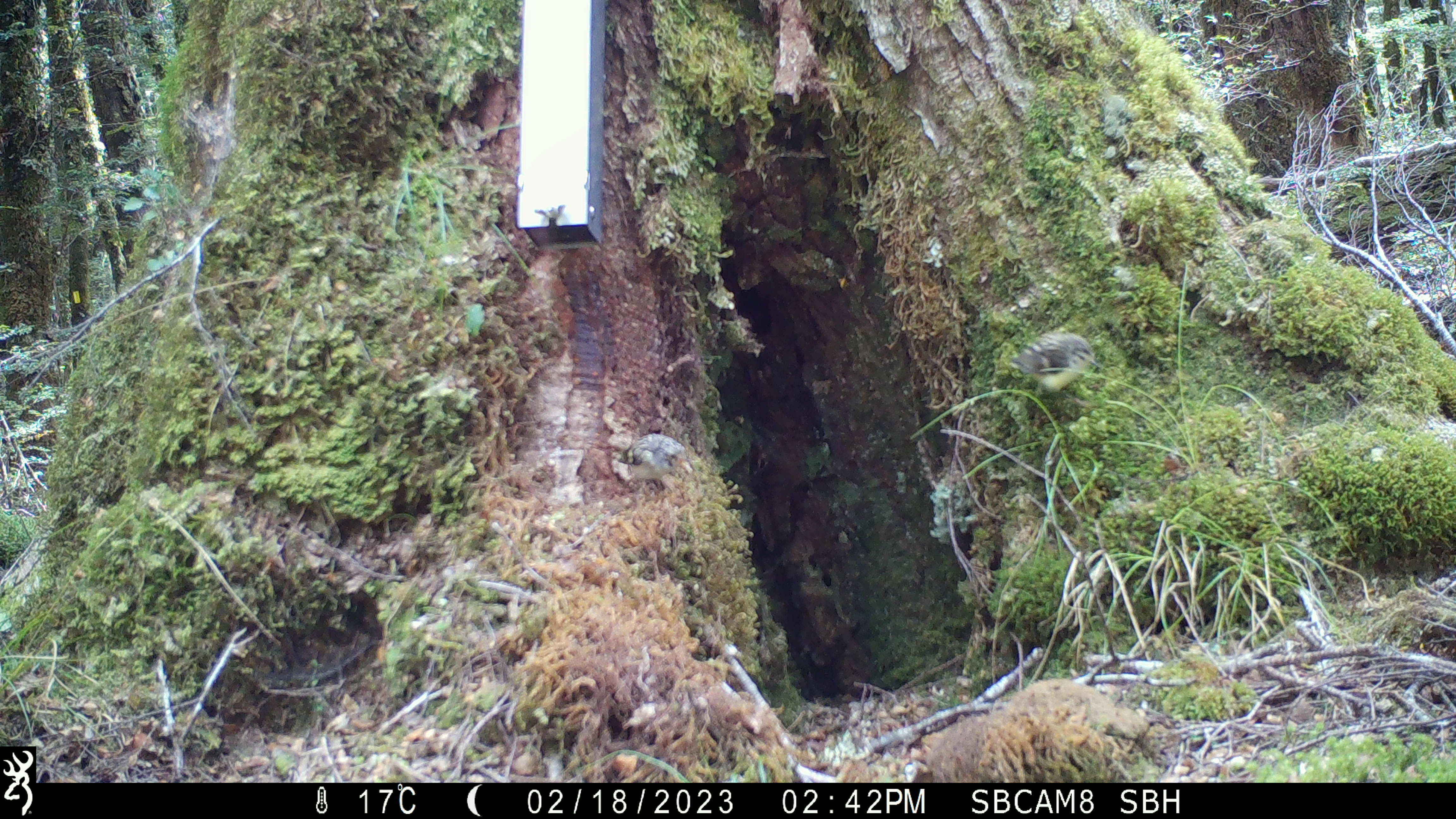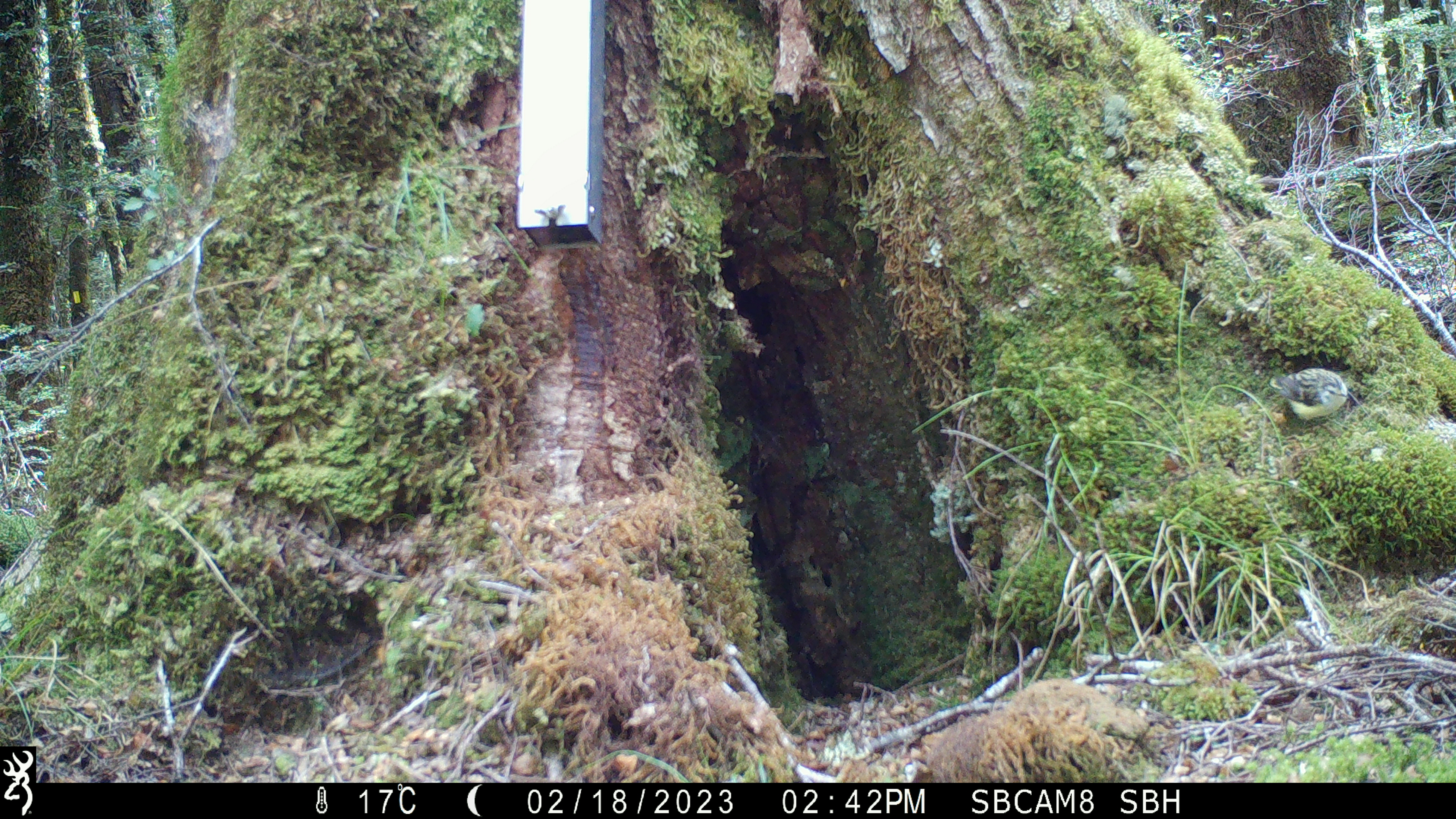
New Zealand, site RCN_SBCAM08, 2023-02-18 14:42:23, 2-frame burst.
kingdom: Animalia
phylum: Chordata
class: Aves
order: Passeriformes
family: Acanthisittidae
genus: Acanthisitta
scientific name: Acanthisitta chloris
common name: rifleman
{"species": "rifleman (Acanthisitta chloris)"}